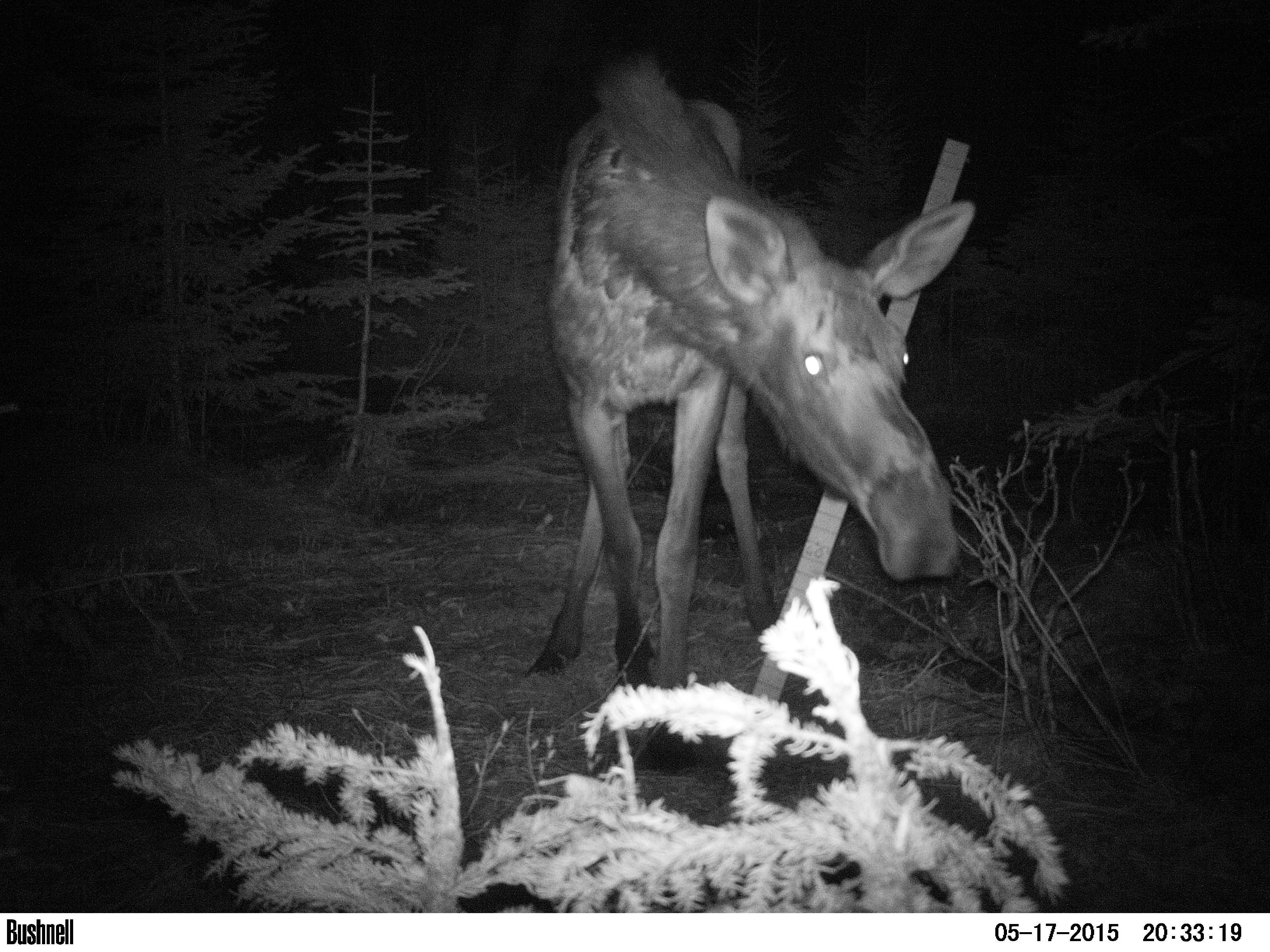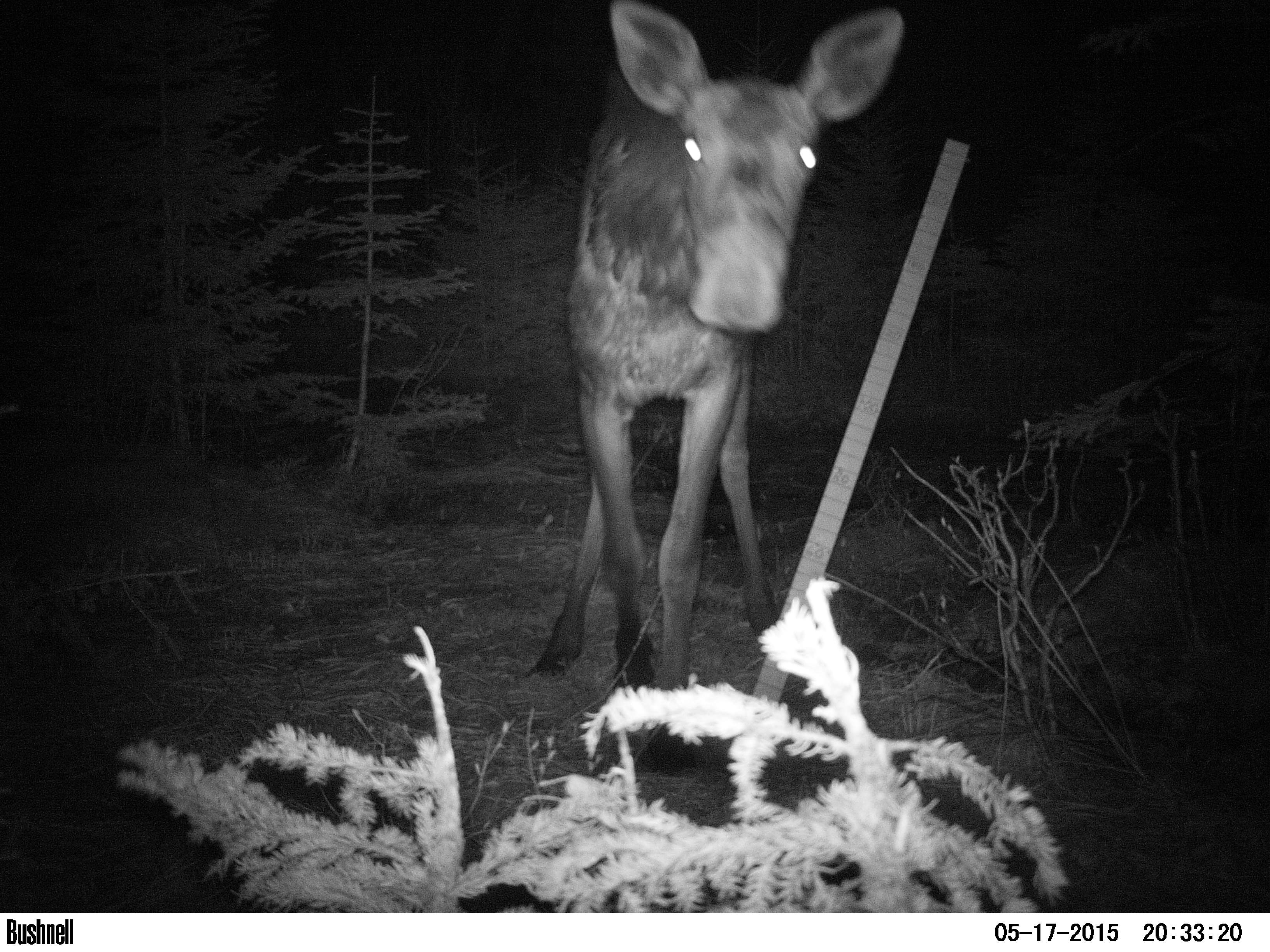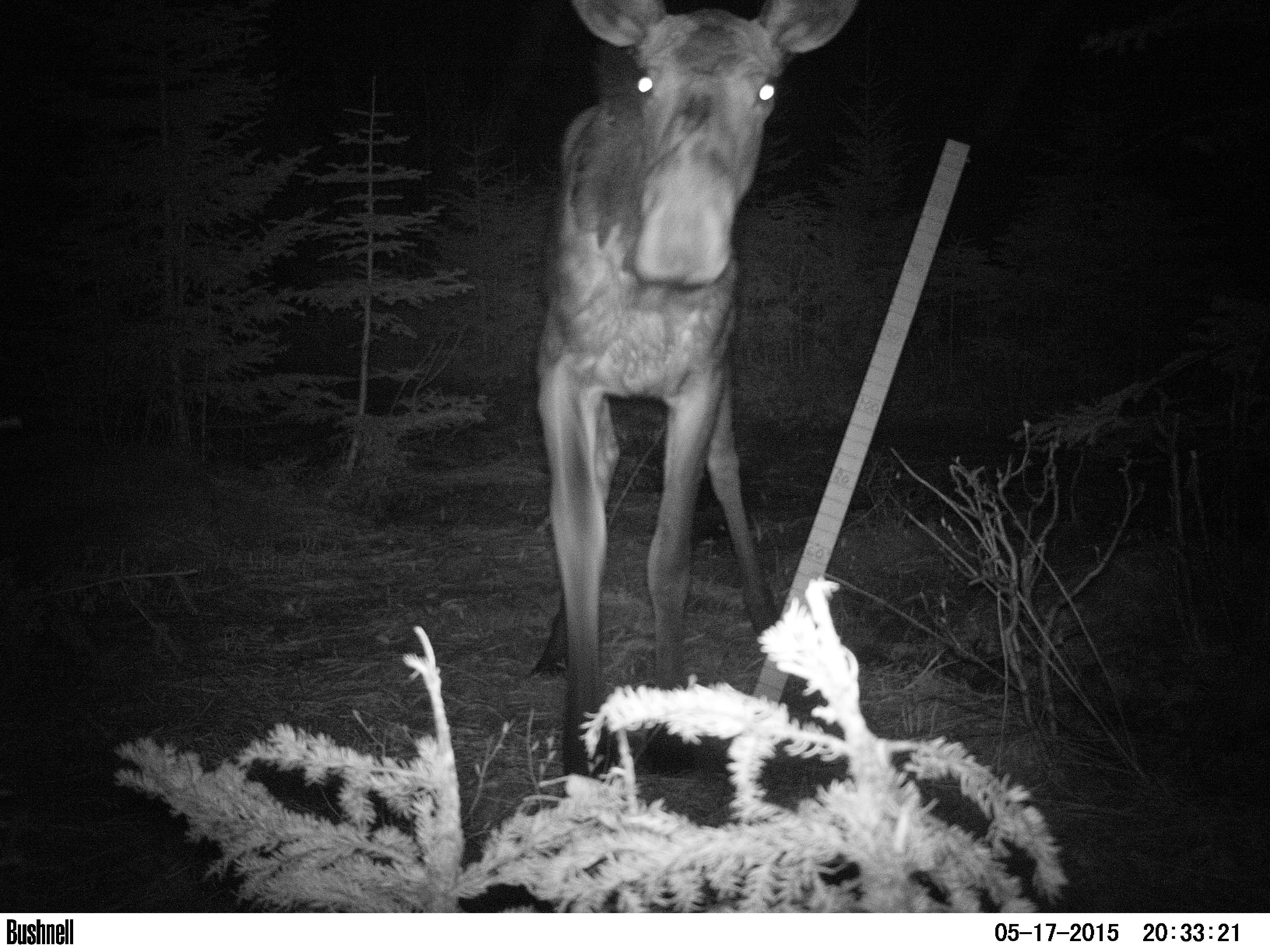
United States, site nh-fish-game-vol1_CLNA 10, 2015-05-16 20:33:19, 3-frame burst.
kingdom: Animalia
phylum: Chordata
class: Mammalia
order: Artiodactyla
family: Cervidae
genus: Alces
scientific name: Alces alces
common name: moose